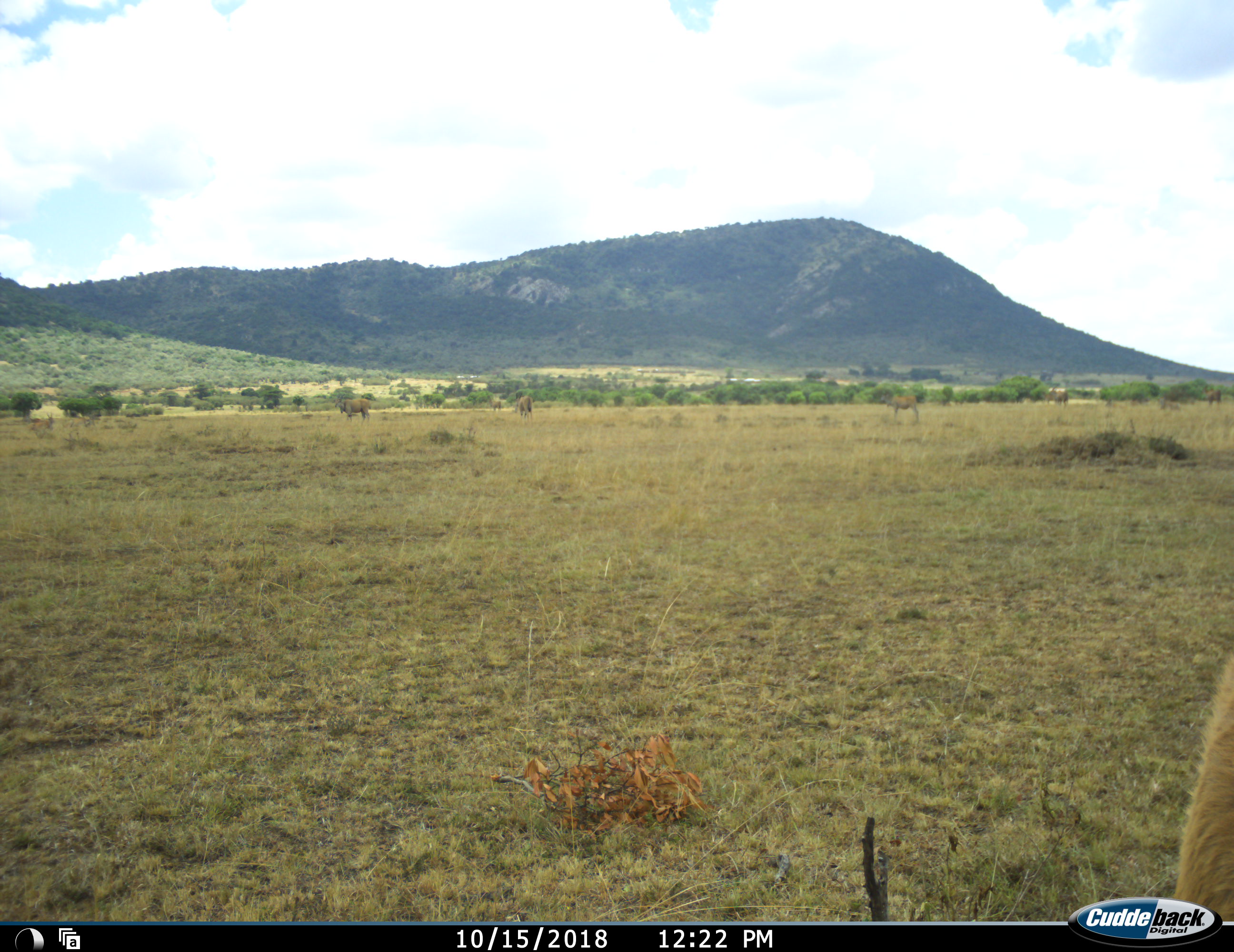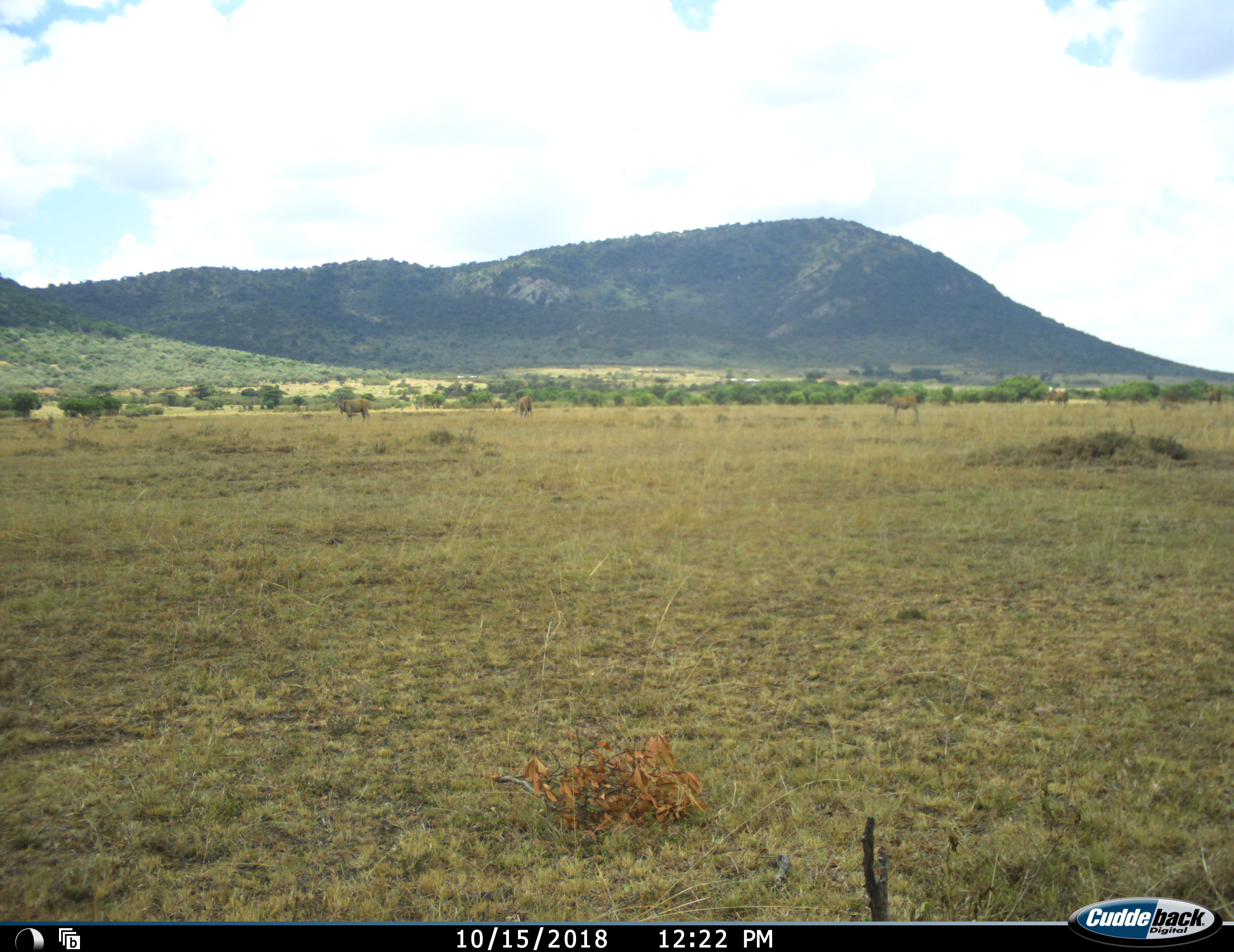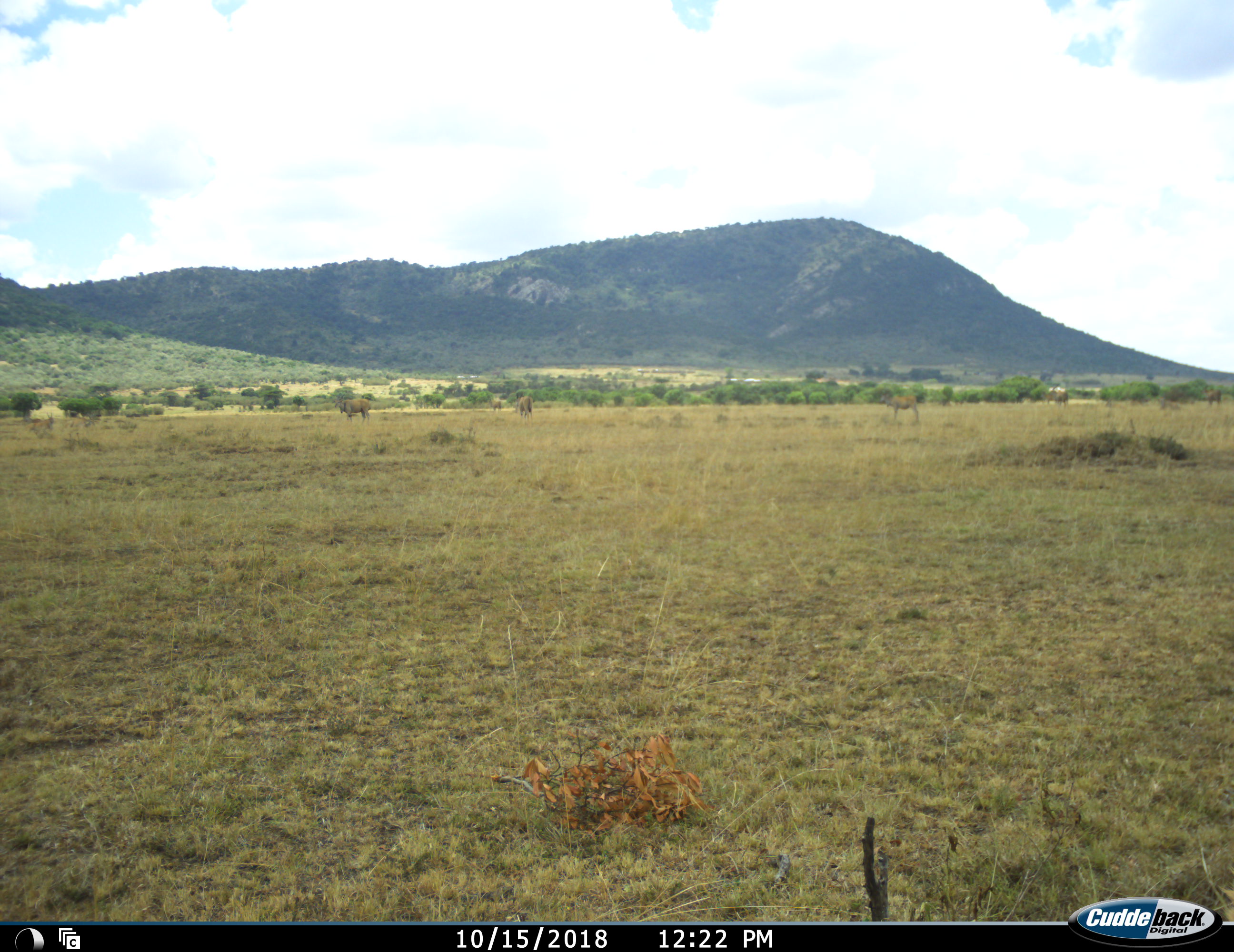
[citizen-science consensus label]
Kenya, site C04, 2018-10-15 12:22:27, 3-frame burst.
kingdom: Animalia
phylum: Chordata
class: Mammalia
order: Artiodactyla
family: Bovidae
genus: Tragelaphus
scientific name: Tragelaphus oryx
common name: eland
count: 7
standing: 100%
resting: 0%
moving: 0%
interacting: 0%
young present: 0%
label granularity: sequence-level